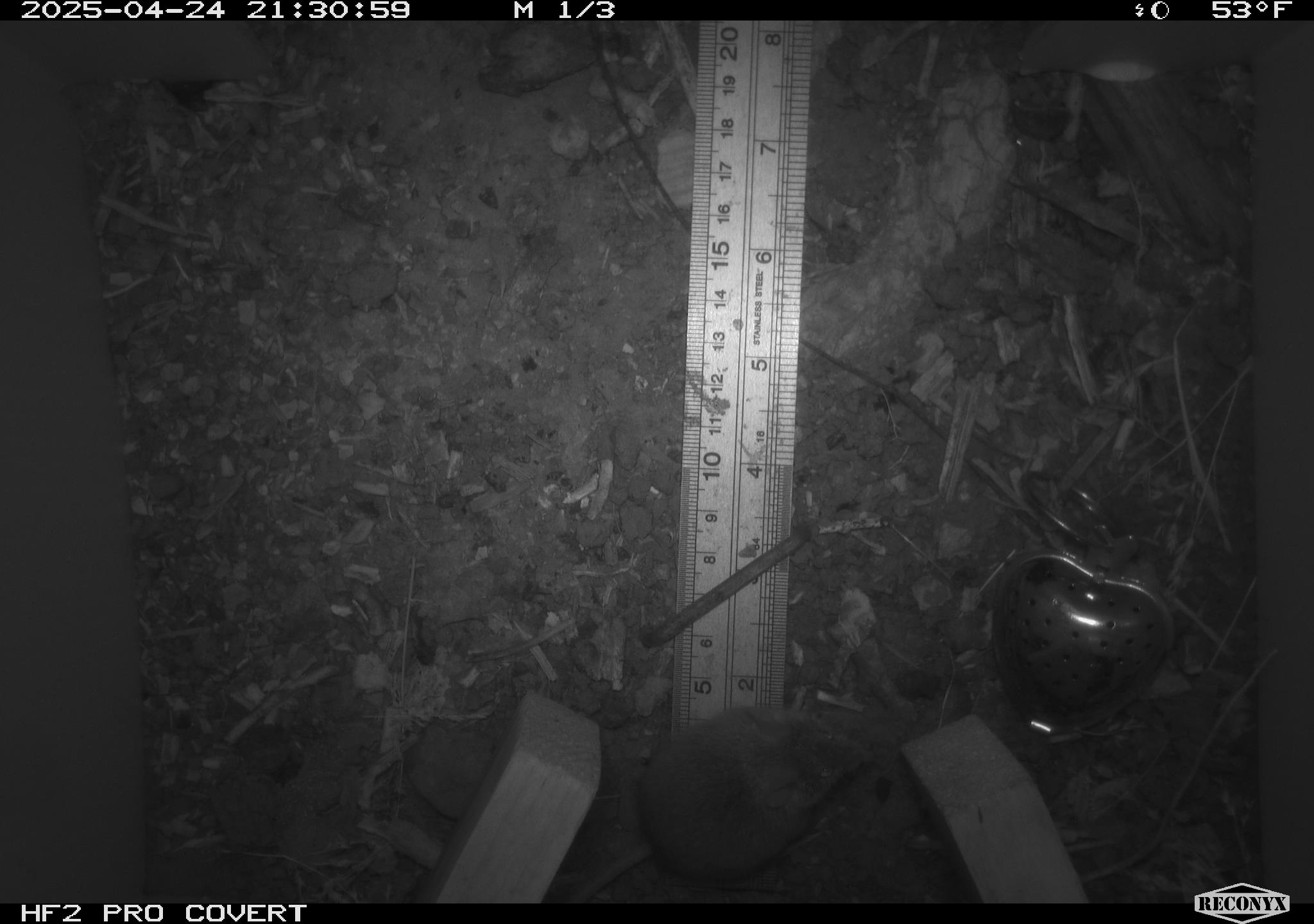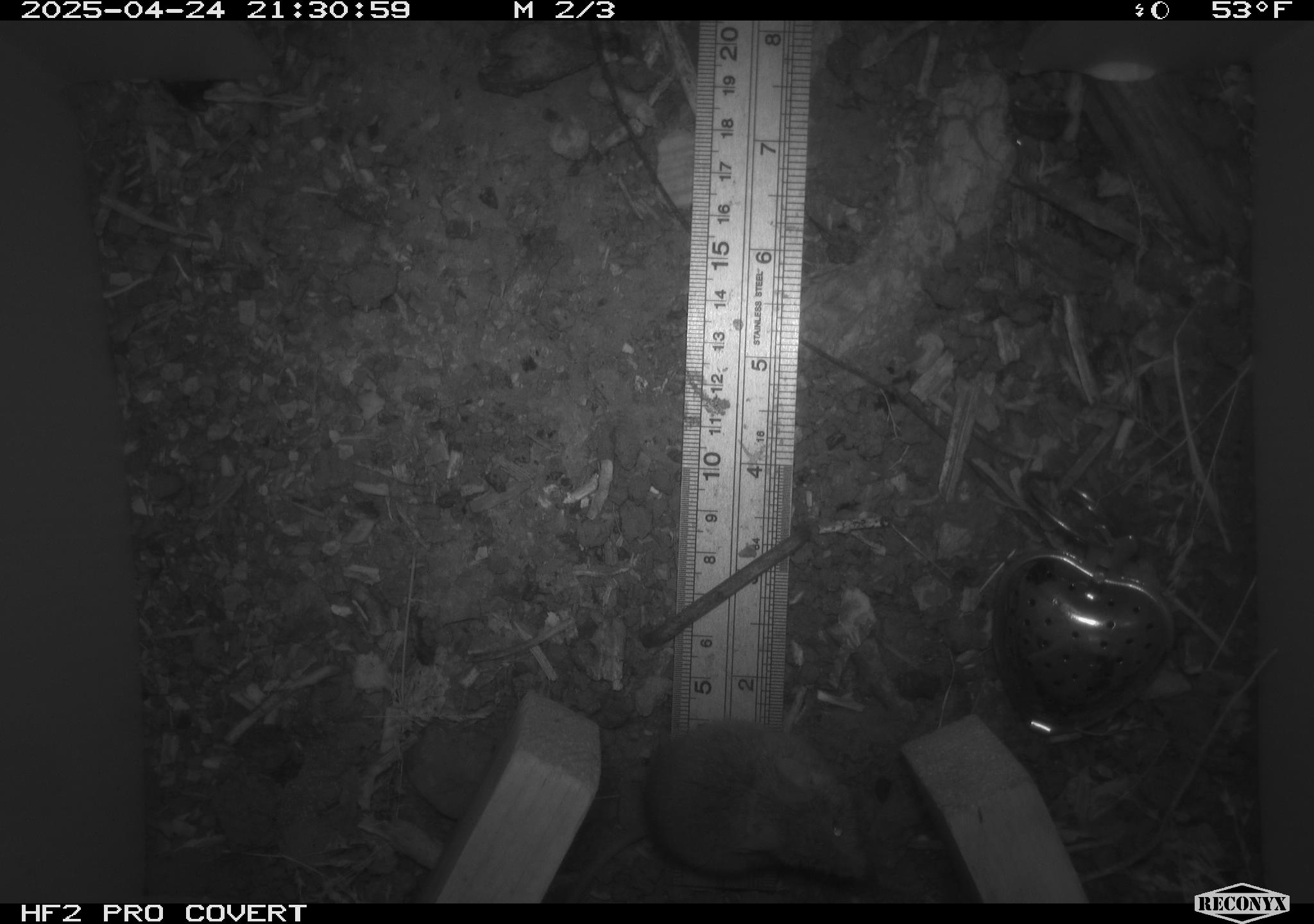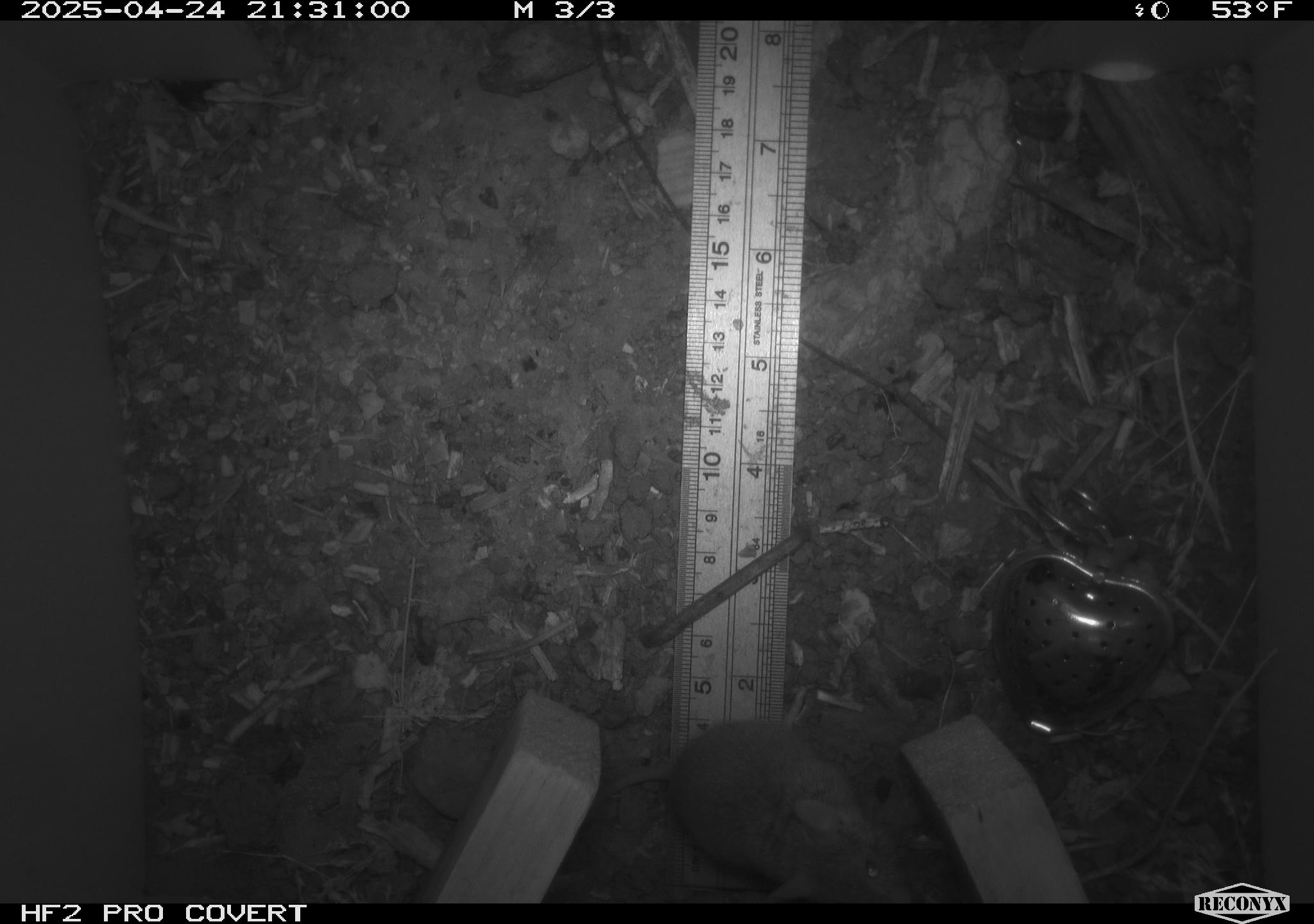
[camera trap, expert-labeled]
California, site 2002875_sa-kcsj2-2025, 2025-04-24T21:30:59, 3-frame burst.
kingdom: Animalia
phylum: Chordata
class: Mammalia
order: Rodentia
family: Muridae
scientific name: Muridae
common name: murids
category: muridae family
Muridae family (murids) (Muridae).